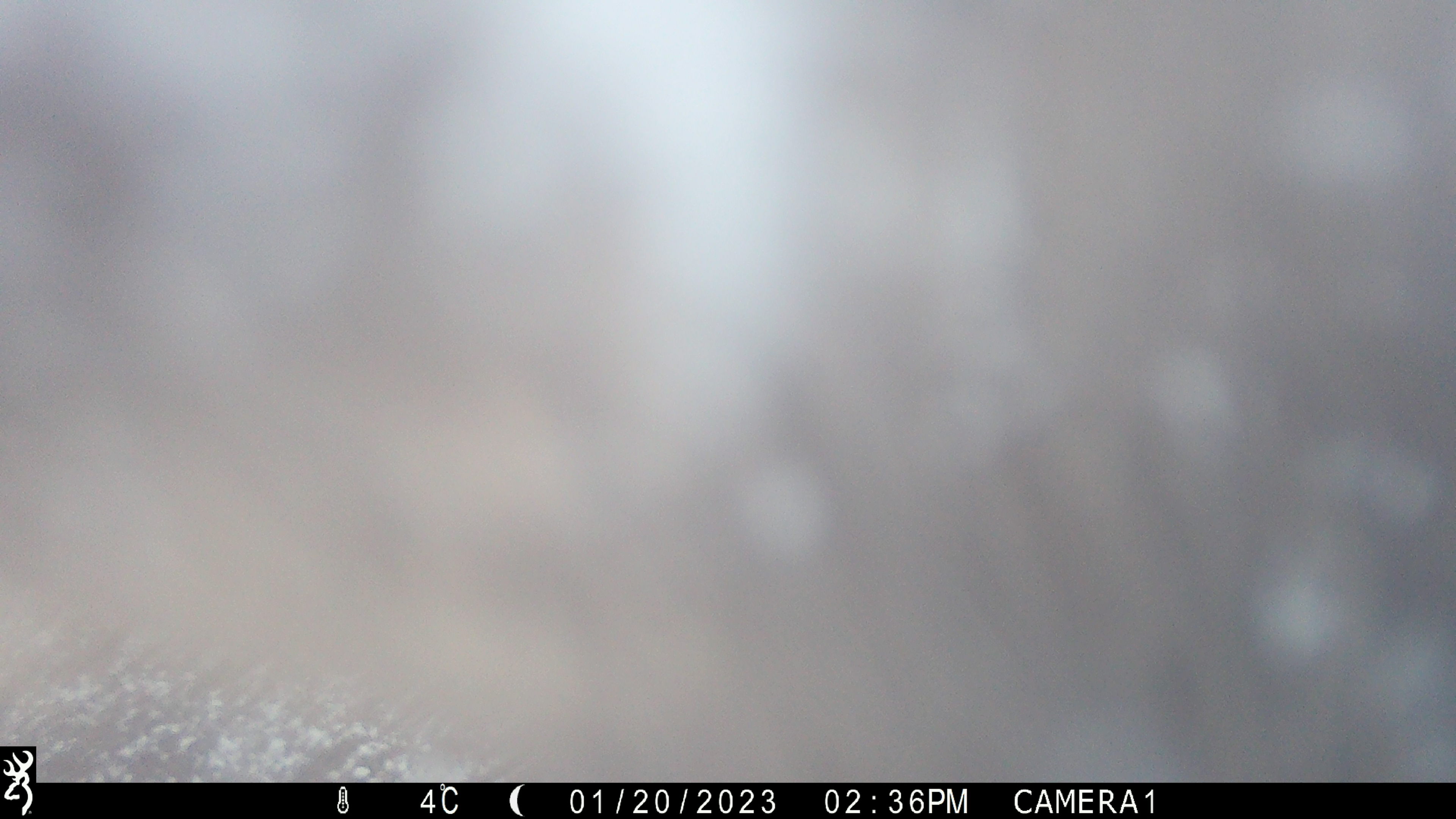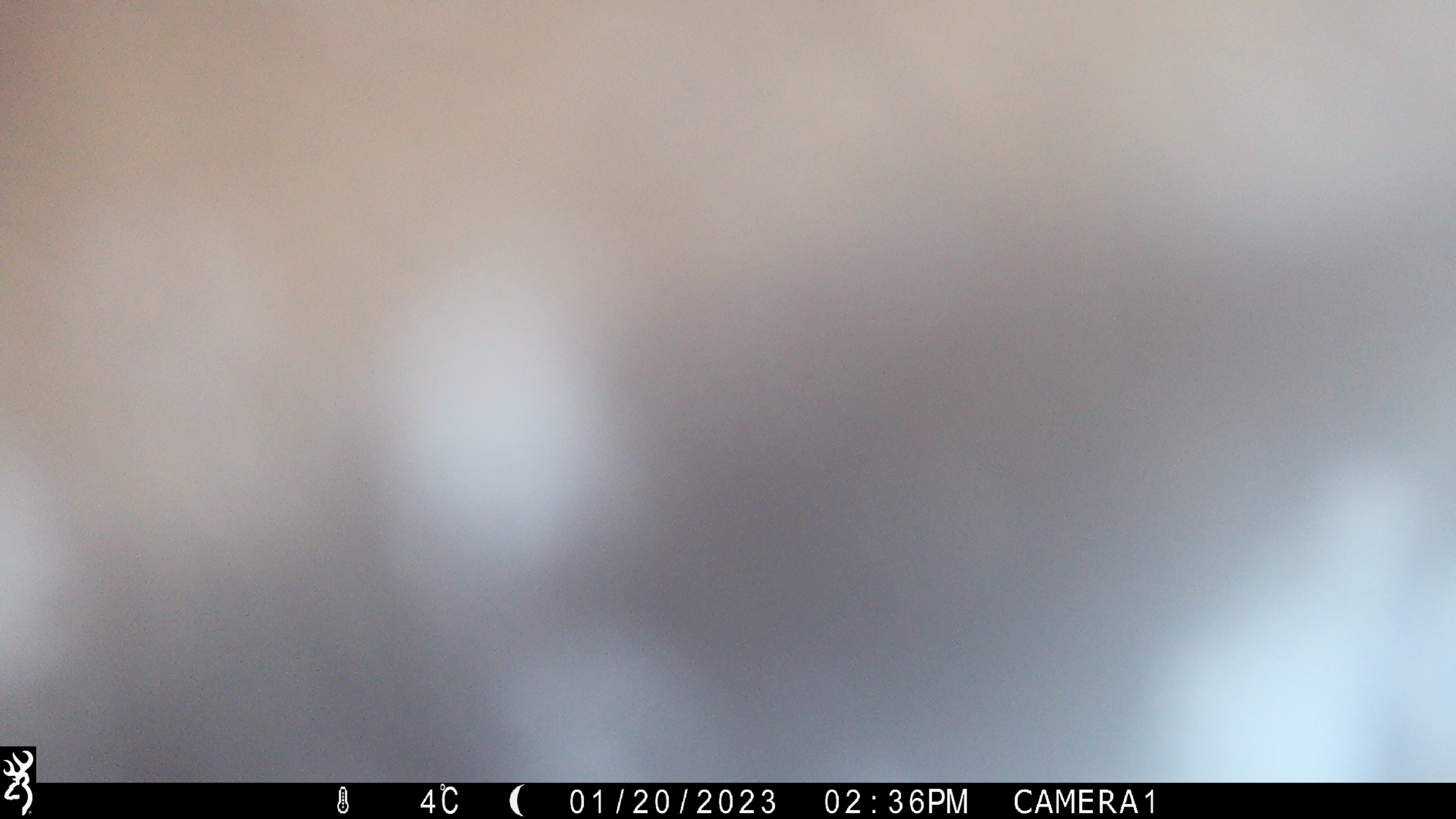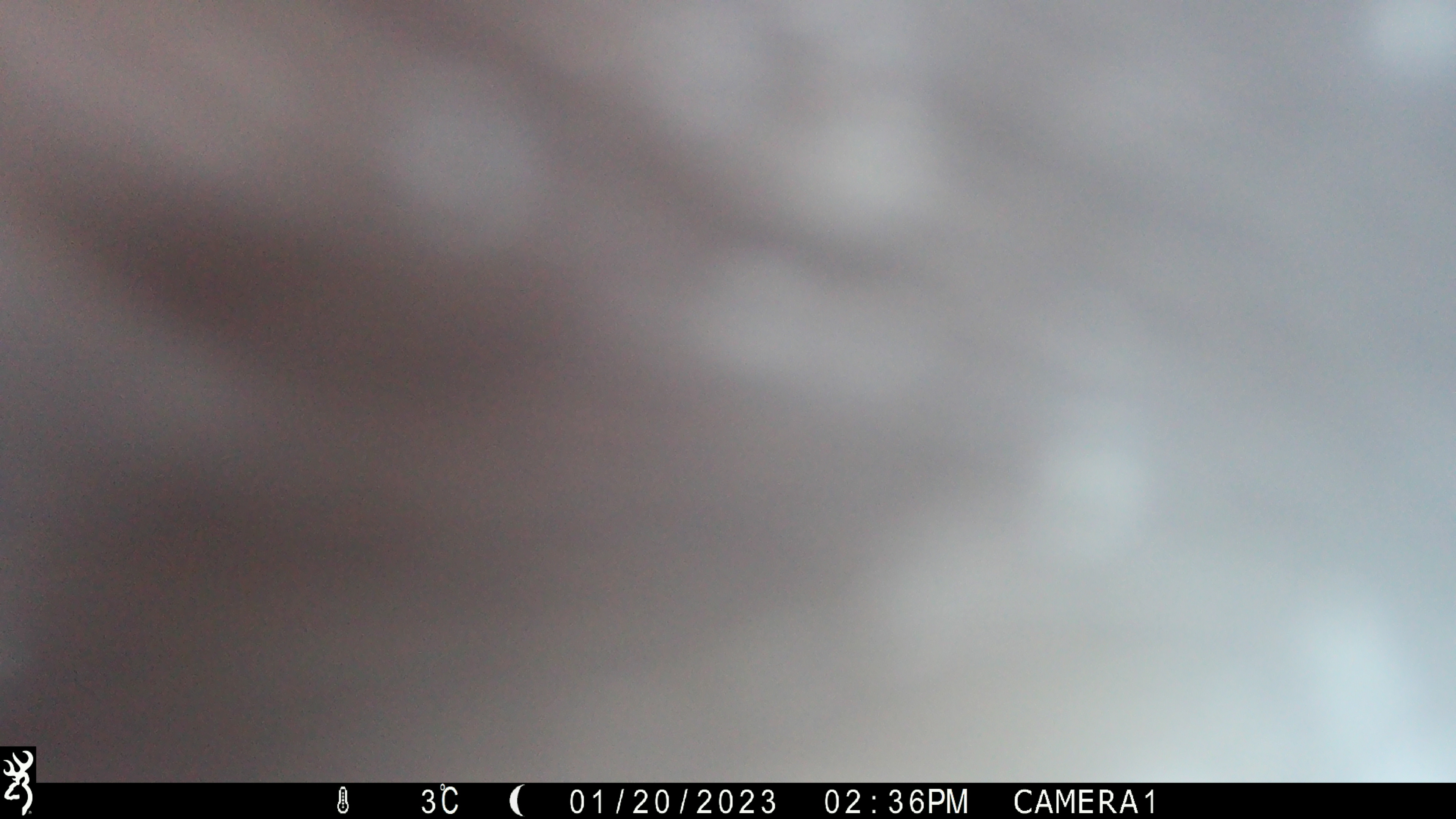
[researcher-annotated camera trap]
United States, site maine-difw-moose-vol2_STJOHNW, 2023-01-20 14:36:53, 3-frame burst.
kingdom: Animalia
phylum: Chordata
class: Mammalia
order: Artiodactyla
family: Cervidae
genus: Alces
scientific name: Alces alces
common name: moose